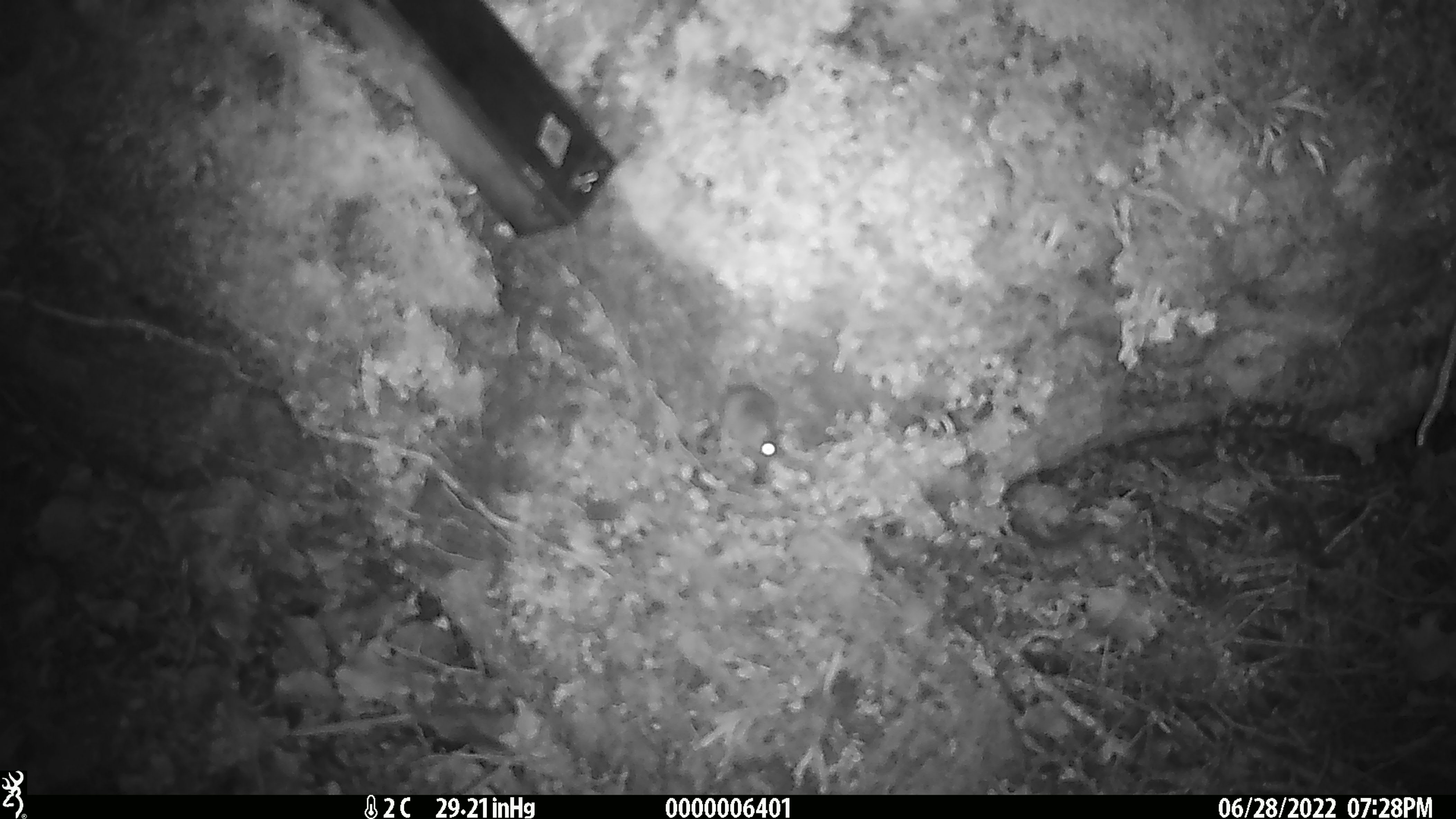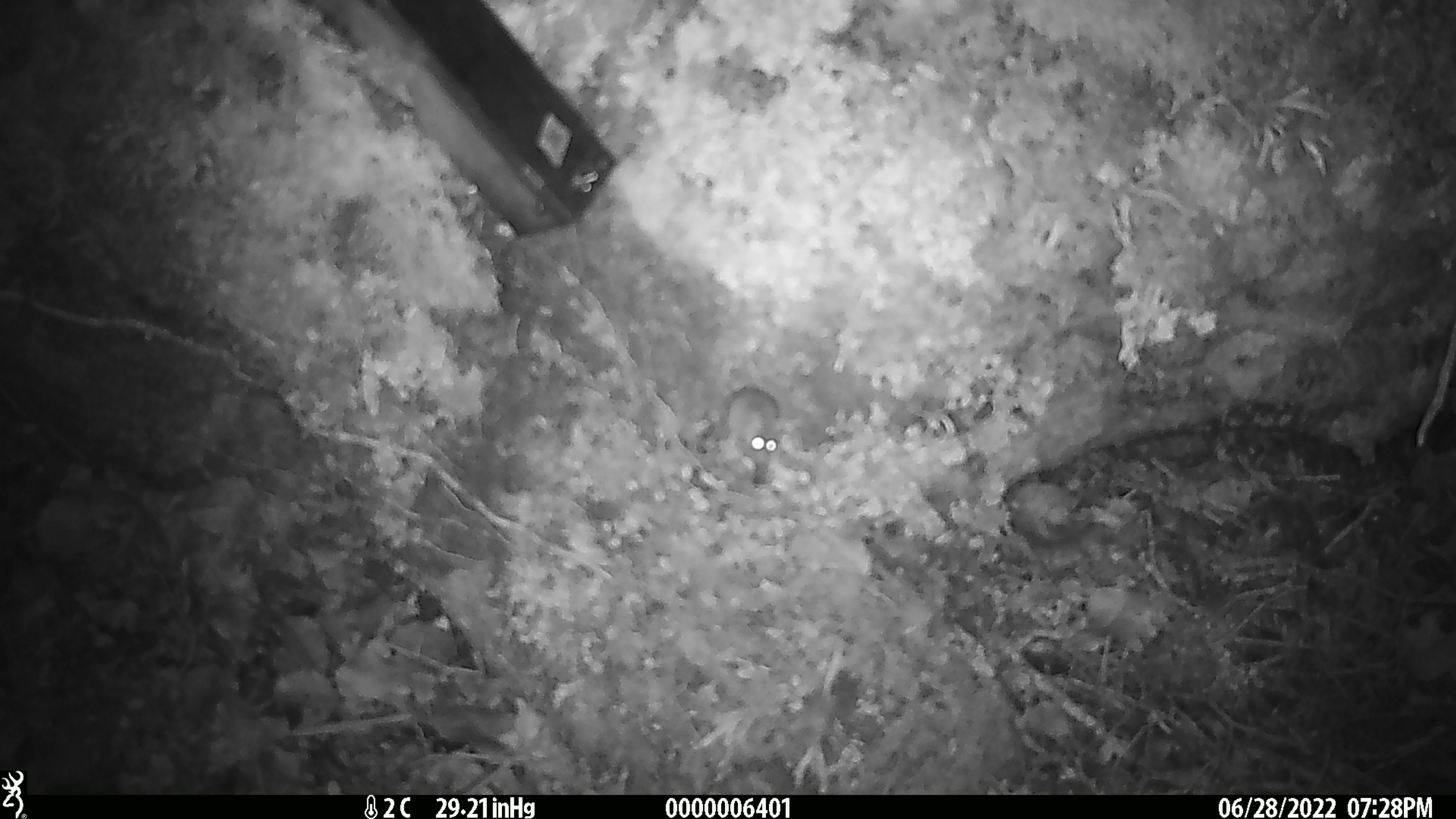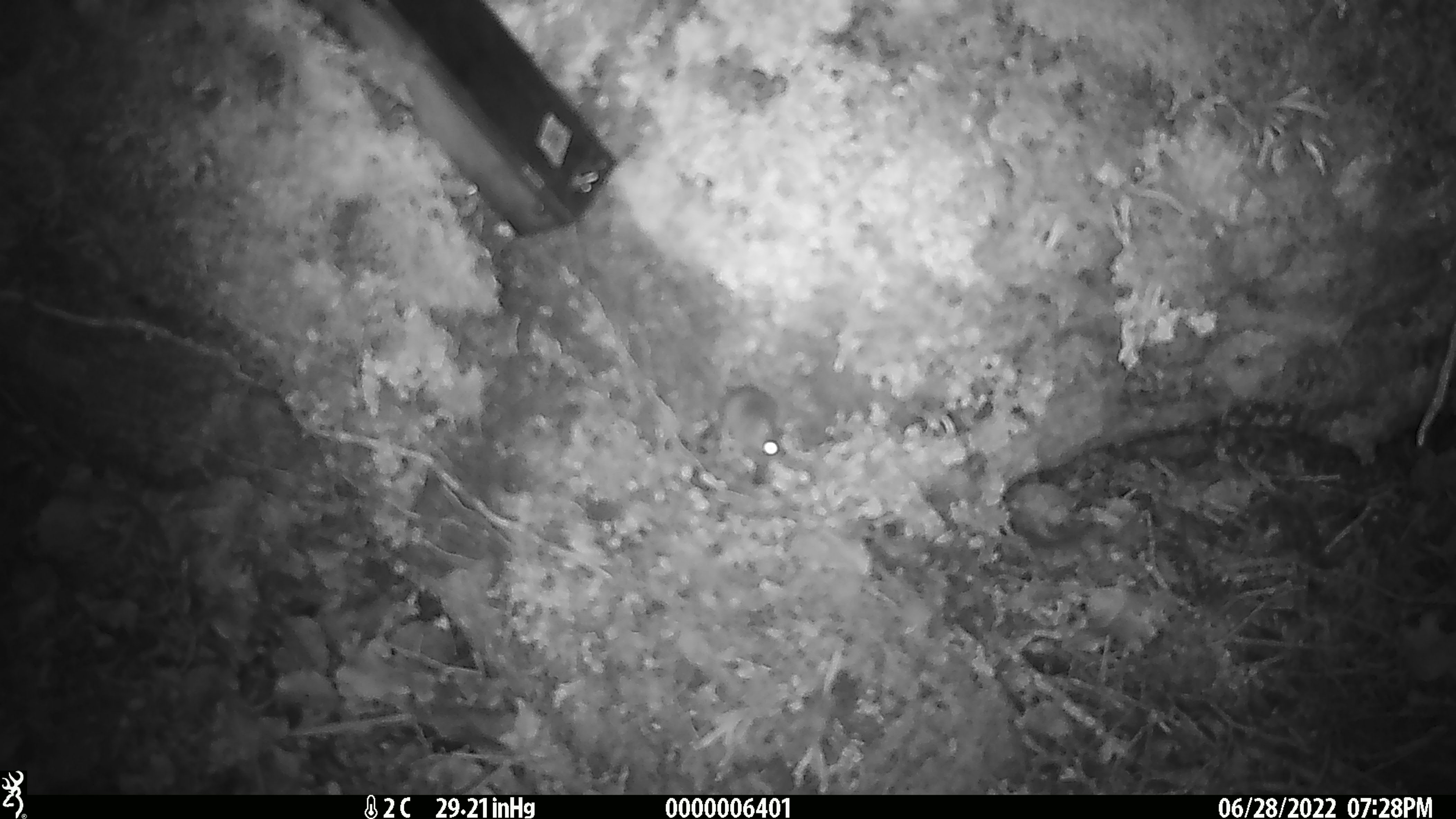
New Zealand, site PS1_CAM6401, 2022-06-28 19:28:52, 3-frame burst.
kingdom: Animalia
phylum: Chordata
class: Mammalia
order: Rodentia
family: Muridae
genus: Mus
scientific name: Mus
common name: mouse